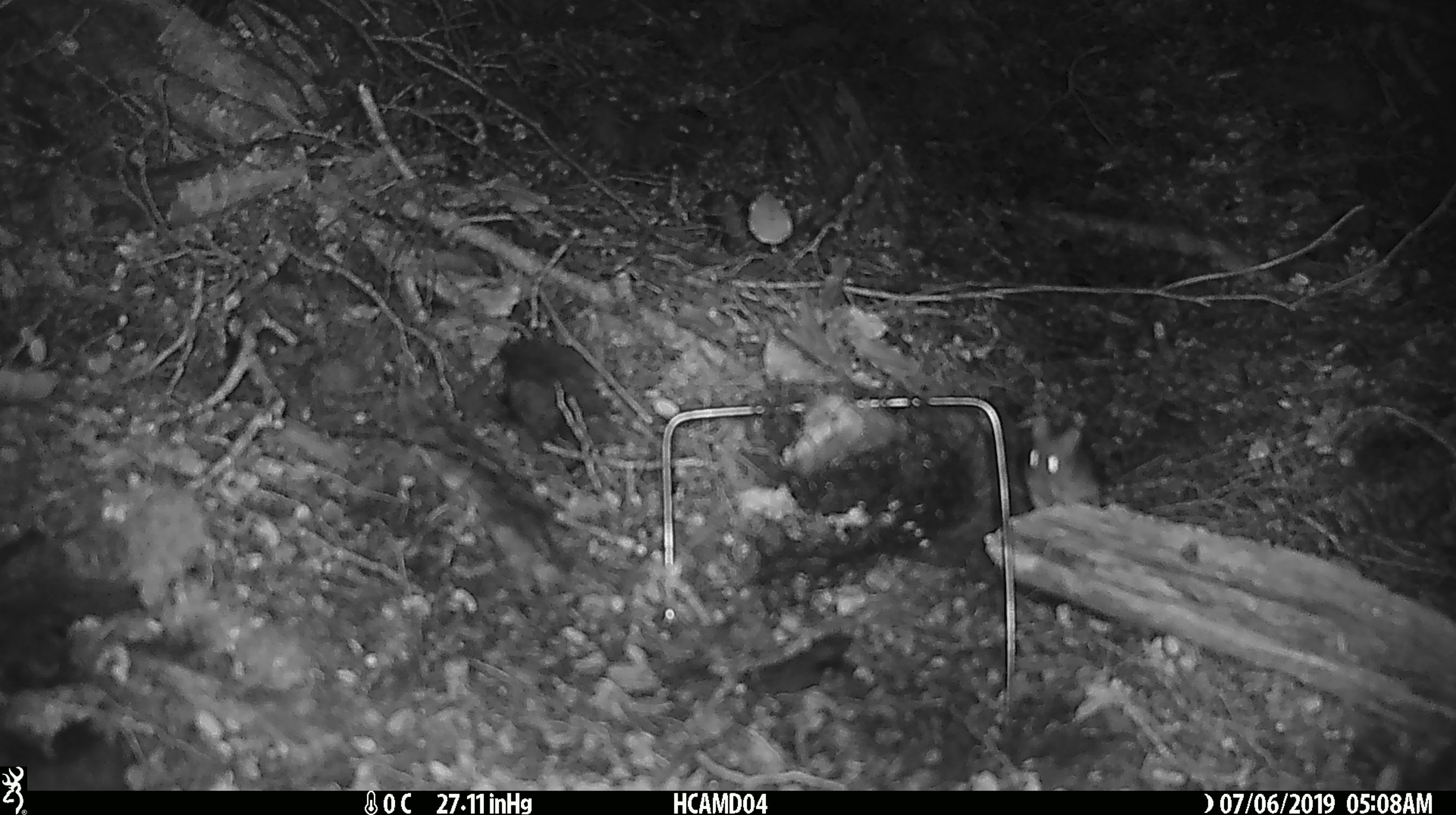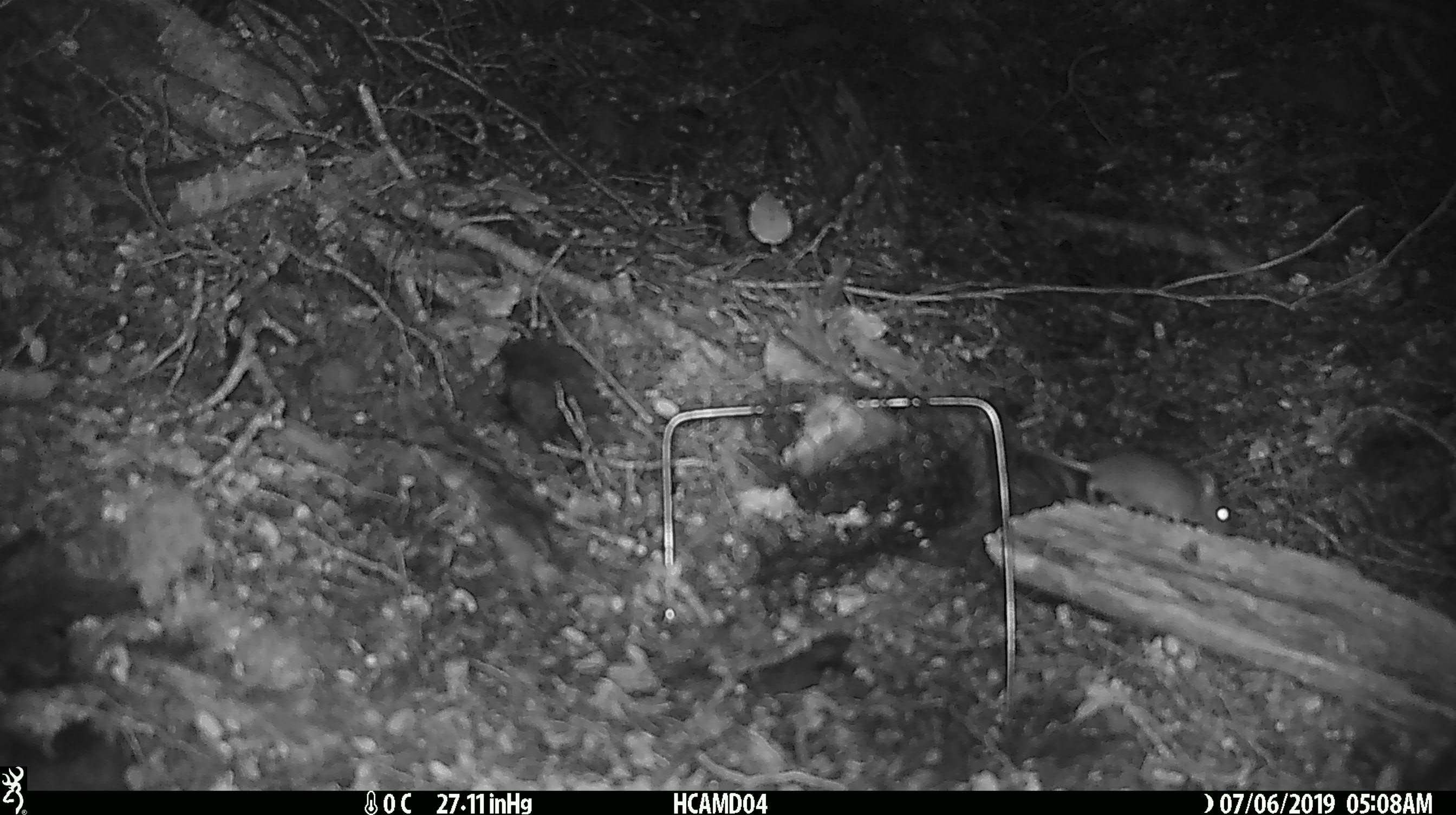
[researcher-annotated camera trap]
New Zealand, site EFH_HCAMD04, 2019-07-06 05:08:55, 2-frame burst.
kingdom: Animalia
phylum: Chordata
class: Mammalia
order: Rodentia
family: Muridae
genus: Mus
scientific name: Mus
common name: mouse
Mouse (Mus).